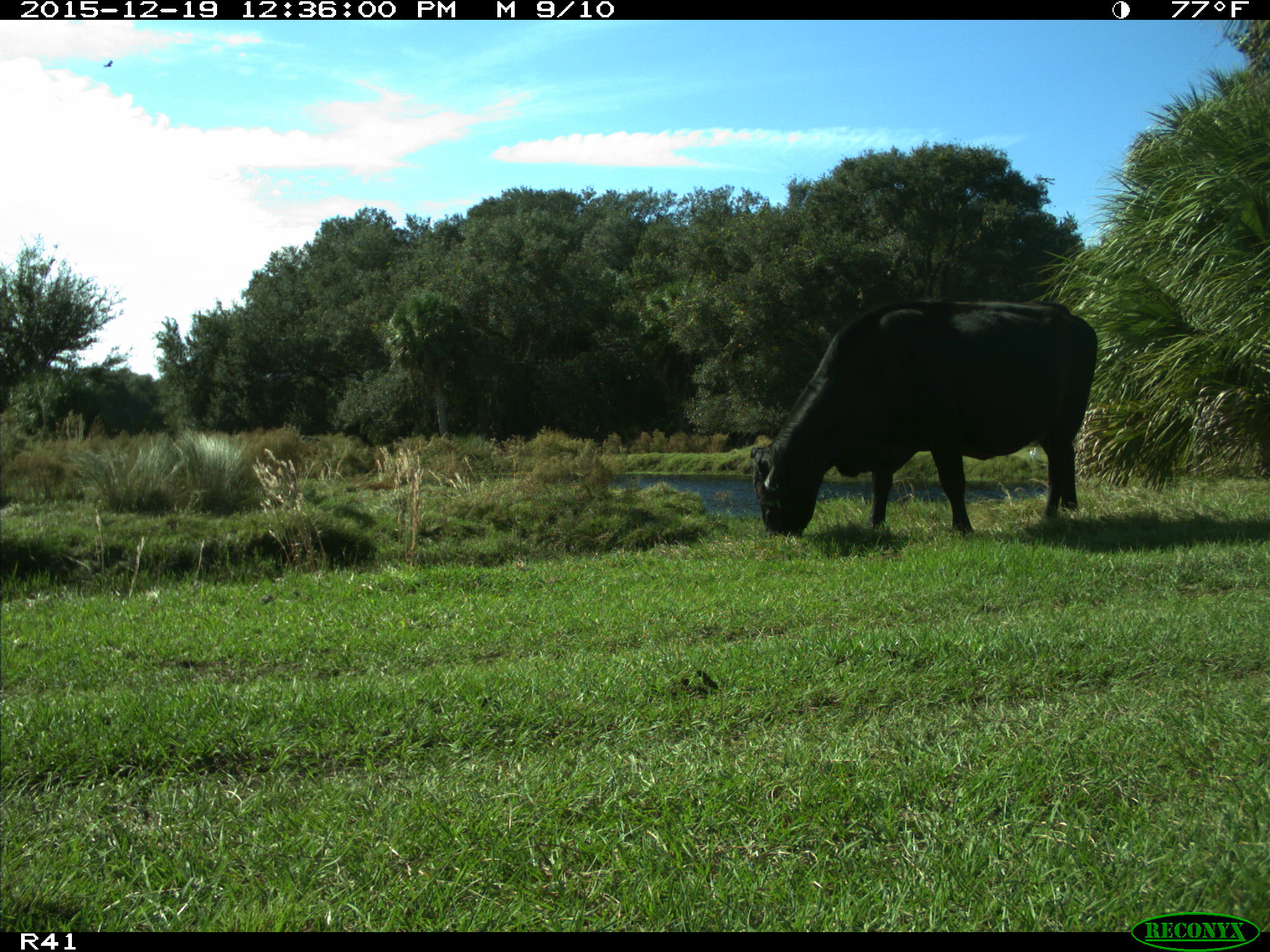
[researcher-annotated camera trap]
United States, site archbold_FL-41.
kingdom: Animalia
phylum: Chordata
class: Mammalia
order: Artiodactyla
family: Bovidae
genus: Bos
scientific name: Bos taurus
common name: domestic cow